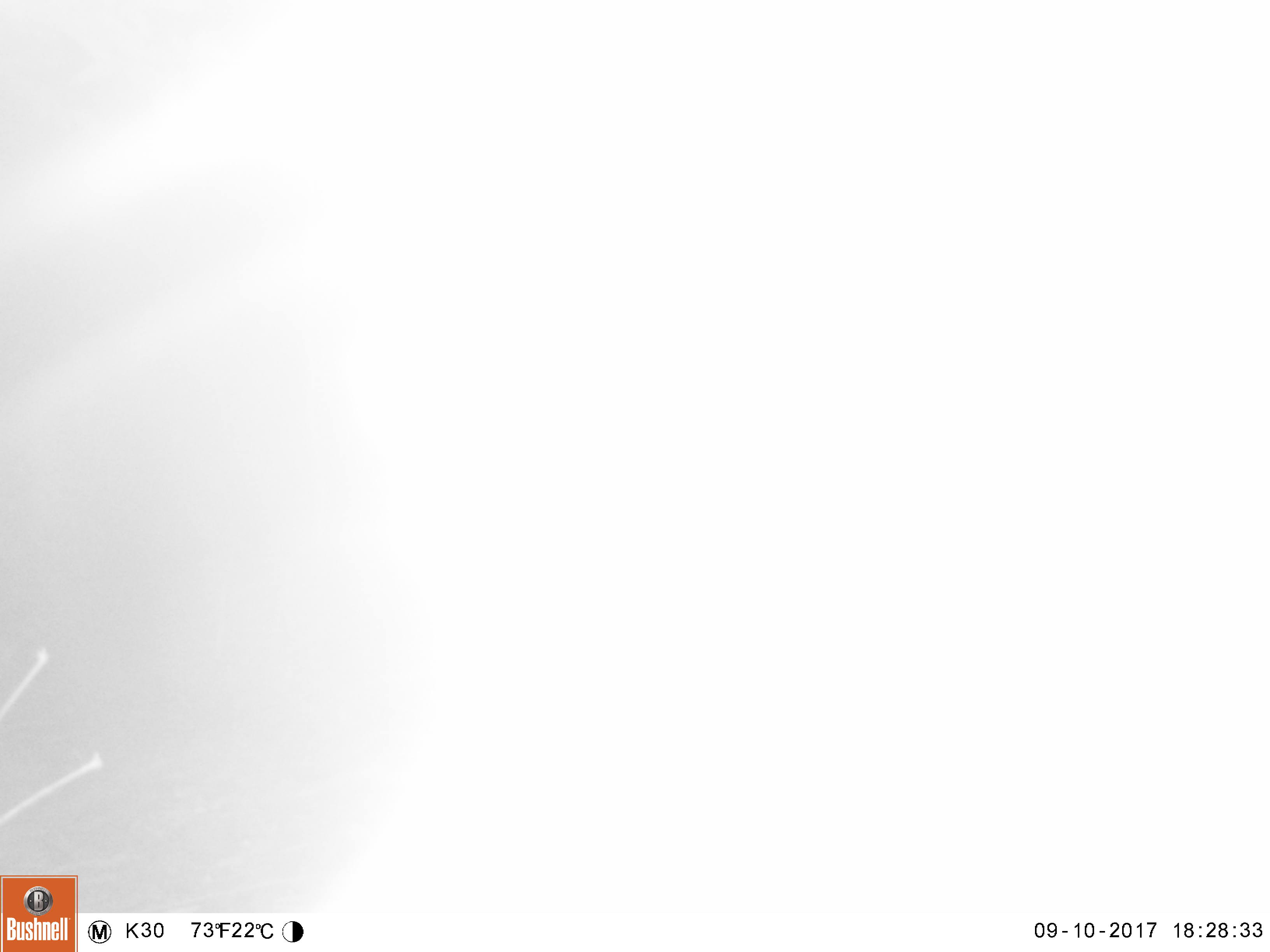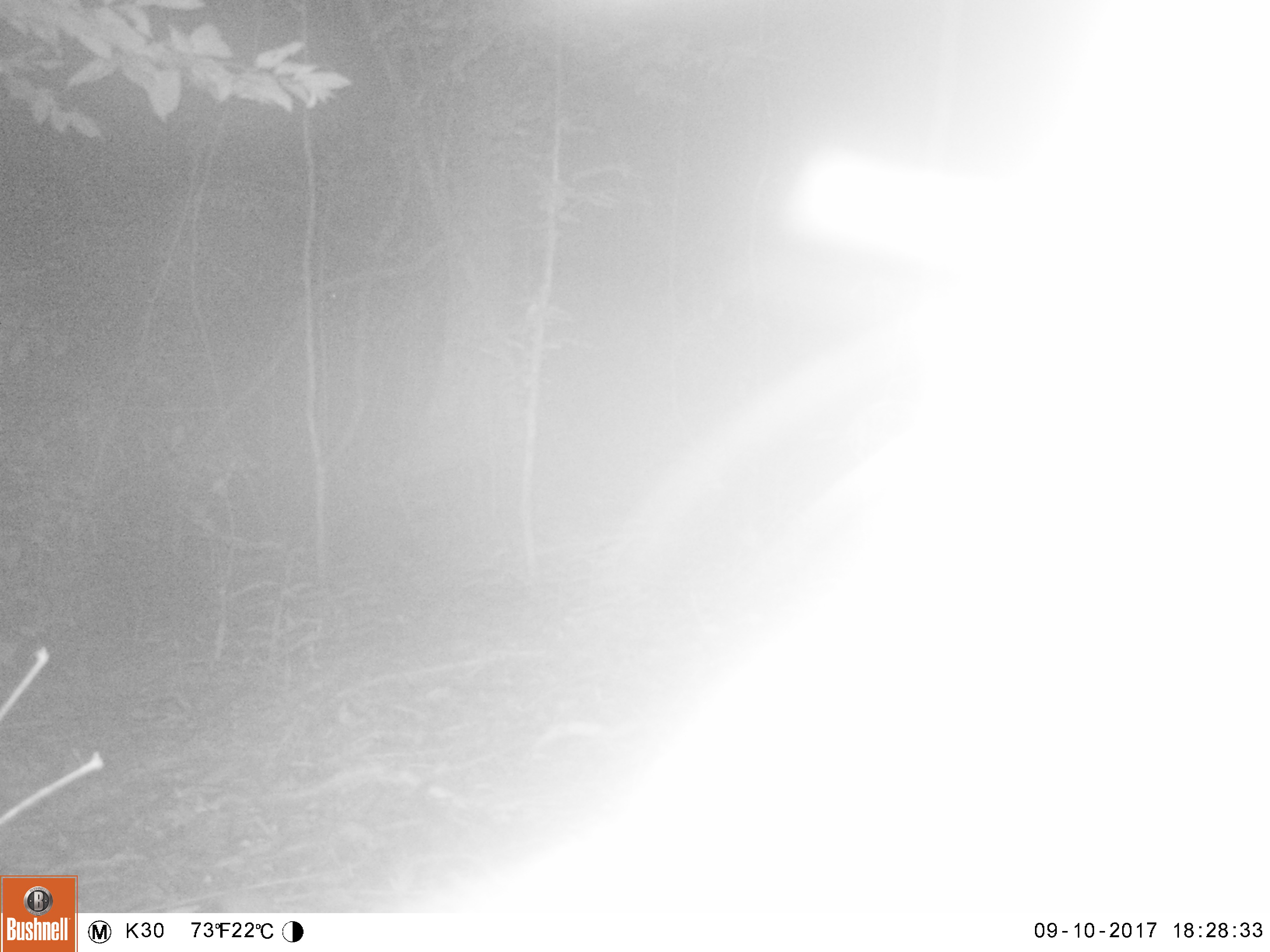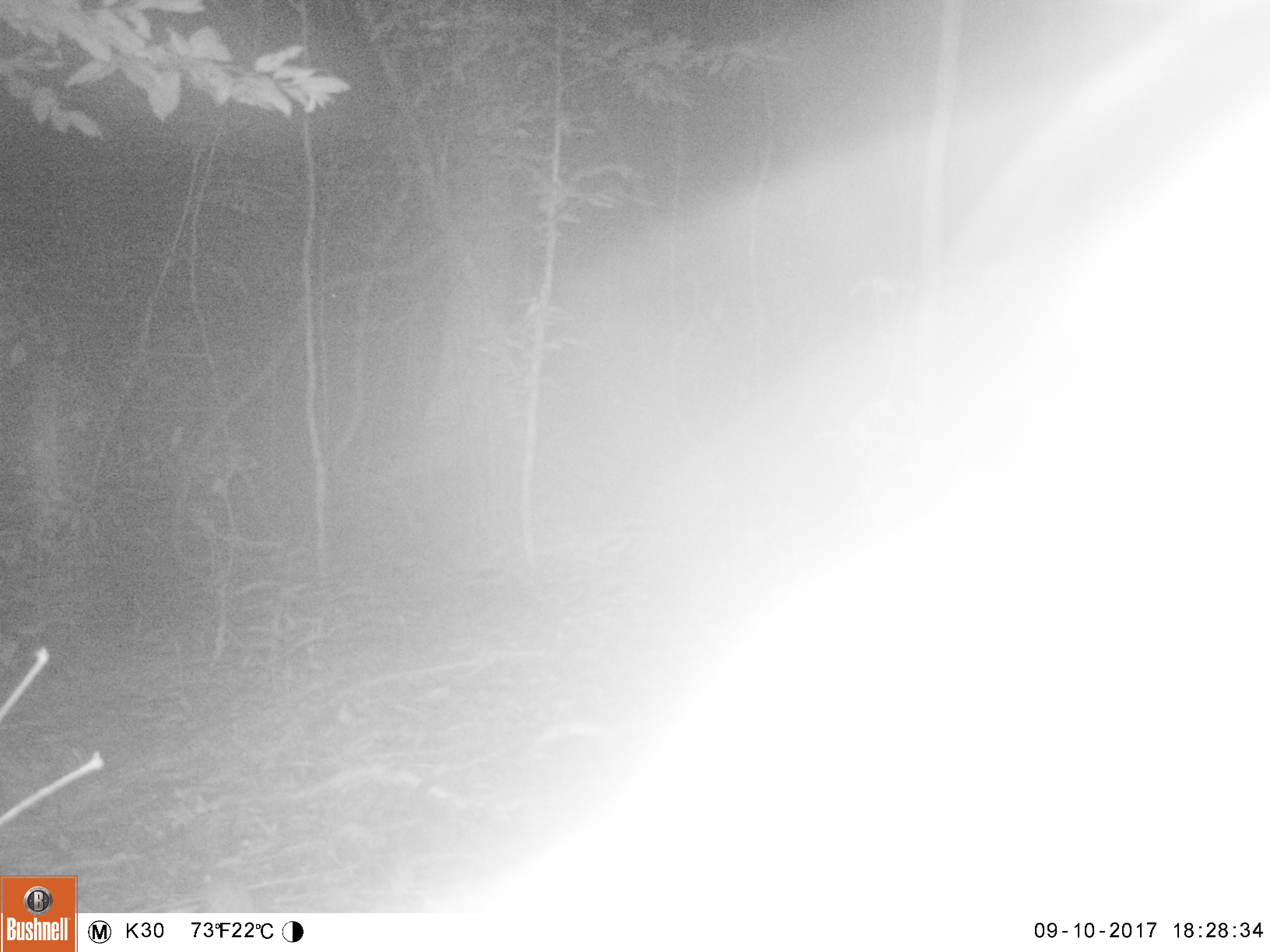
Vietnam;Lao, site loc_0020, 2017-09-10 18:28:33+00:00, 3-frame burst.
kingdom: Animalia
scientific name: Animalia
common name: animal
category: unidentified animal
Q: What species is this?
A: Unidentified animal (animal) (Animalia).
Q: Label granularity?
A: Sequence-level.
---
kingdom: Animalia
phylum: Chordata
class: Mammalia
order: Carnivora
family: Viverridae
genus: Paguma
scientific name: Paguma larvata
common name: masked palm civet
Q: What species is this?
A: Masked palm civet (Paguma larvata).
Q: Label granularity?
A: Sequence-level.